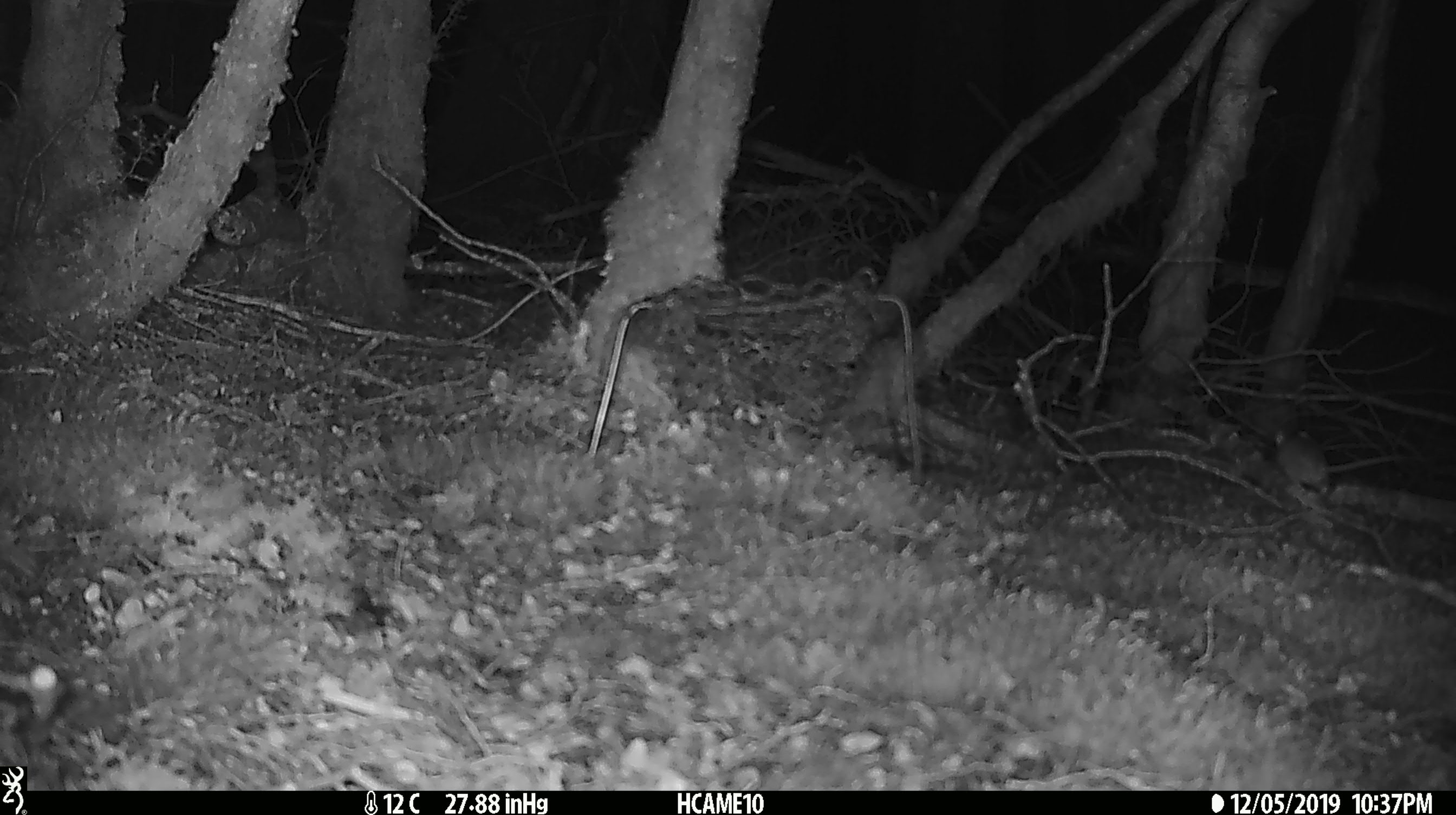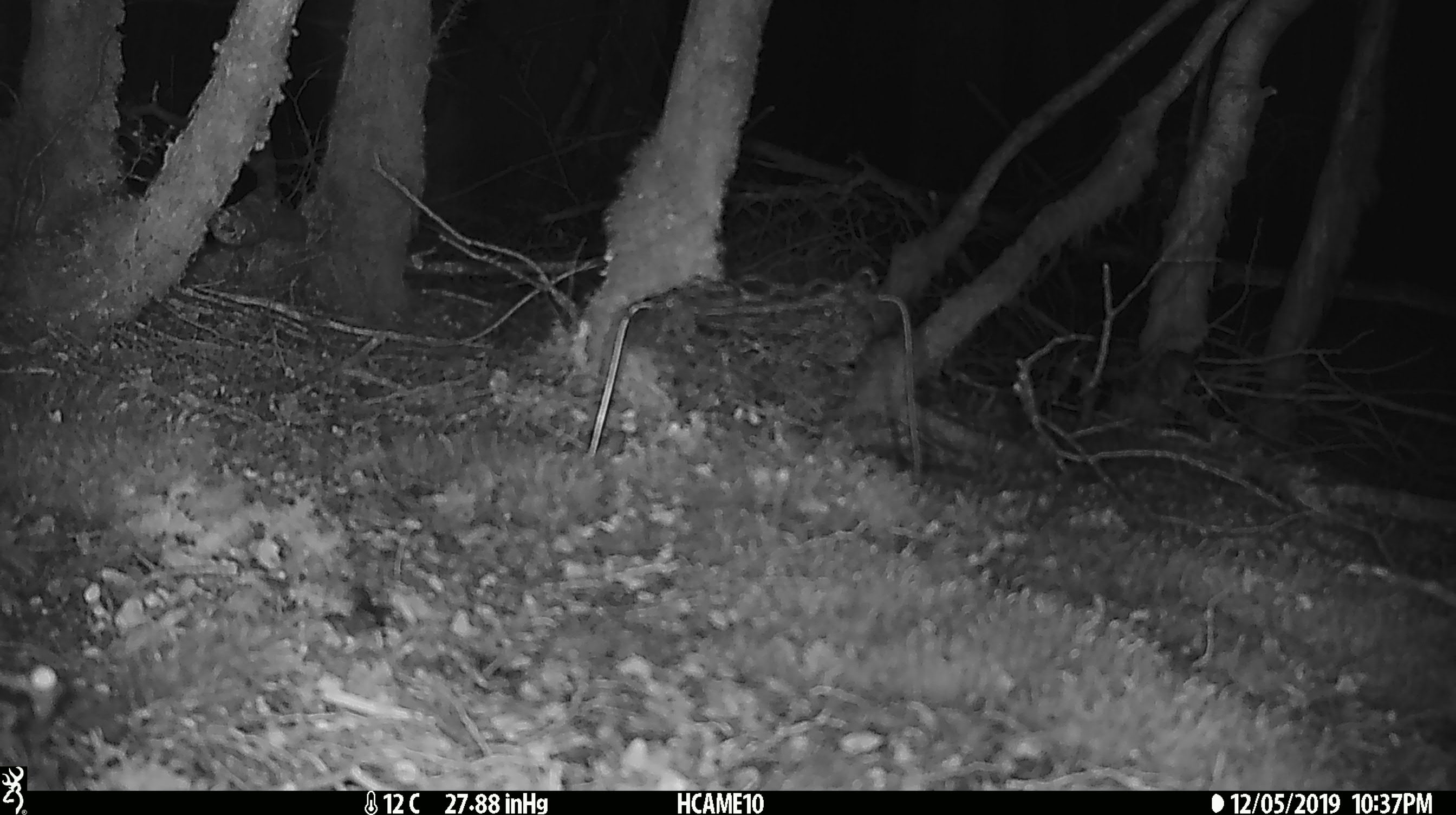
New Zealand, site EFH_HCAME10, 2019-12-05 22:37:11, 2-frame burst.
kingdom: Animalia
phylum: Chordata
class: Mammalia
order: Rodentia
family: Muridae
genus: Mus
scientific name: Mus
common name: mouse